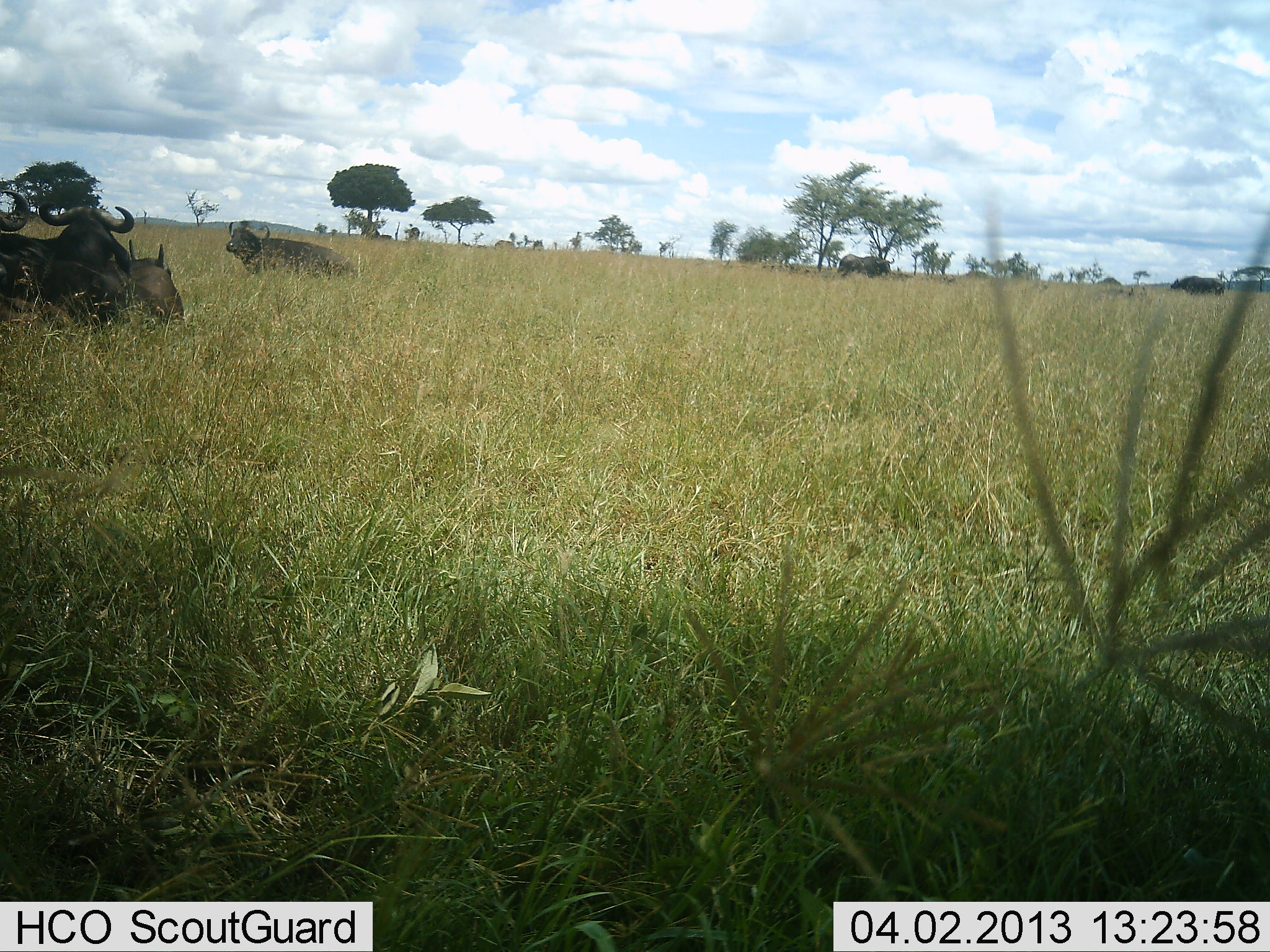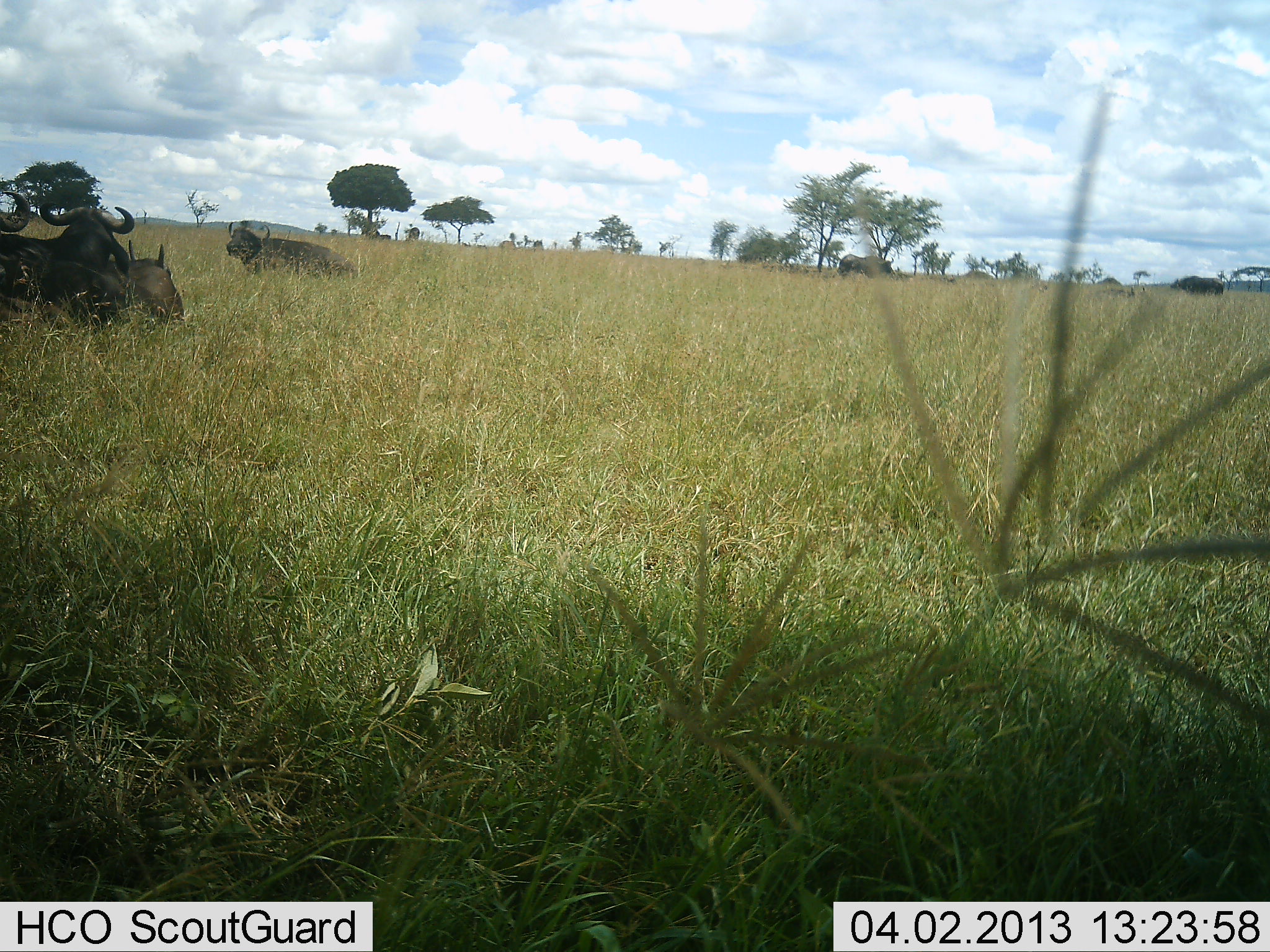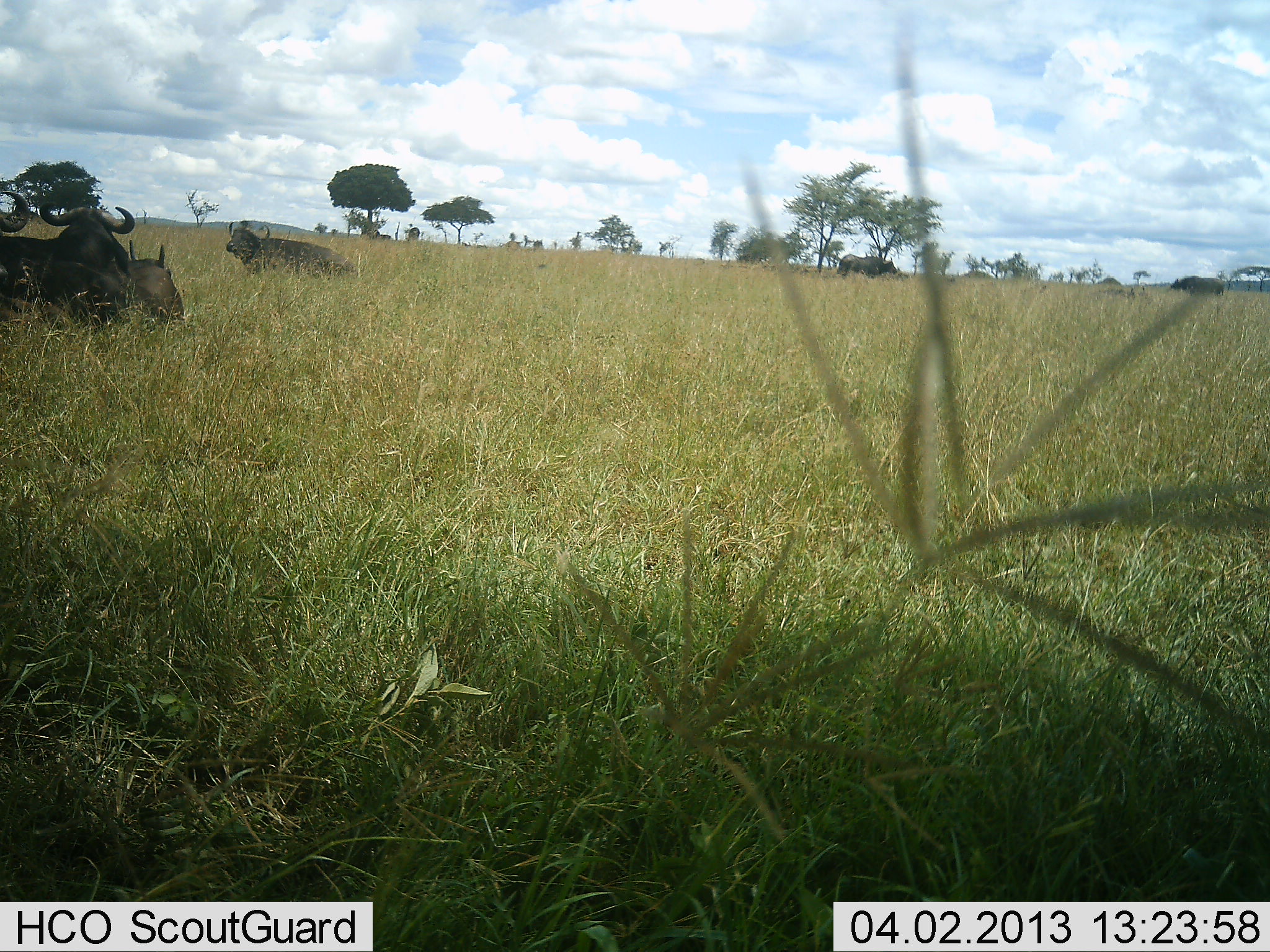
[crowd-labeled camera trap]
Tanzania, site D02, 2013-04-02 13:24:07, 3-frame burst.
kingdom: Animalia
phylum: Chordata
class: Mammalia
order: Artiodactyla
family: Bovidae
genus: Syncerus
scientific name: Syncerus caffer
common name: cape buffalo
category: buffalo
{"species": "buffalo (cape buffalo) (Syncerus caffer)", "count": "4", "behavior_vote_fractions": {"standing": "30%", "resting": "85%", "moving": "0%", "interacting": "4%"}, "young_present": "11%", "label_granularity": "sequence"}